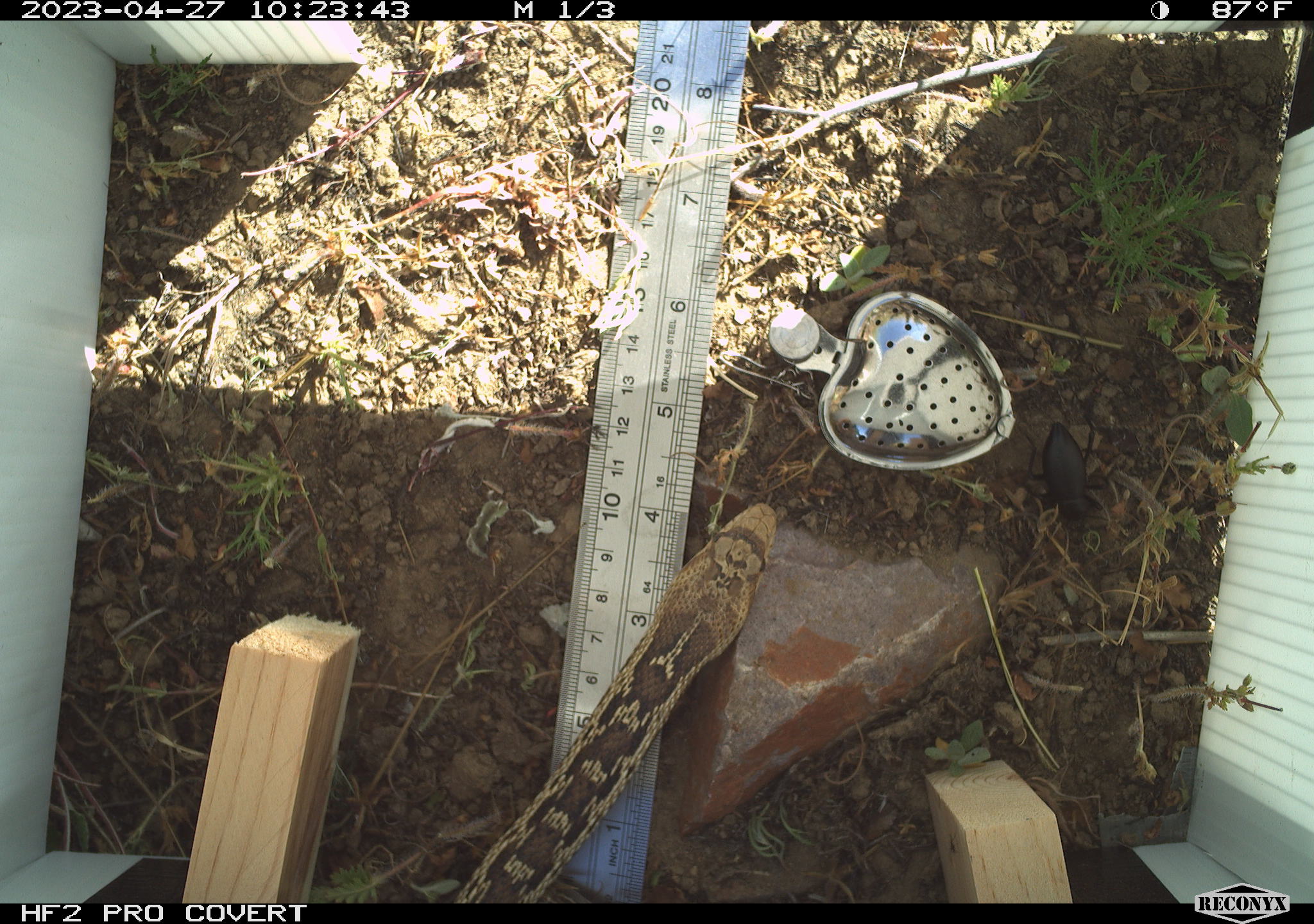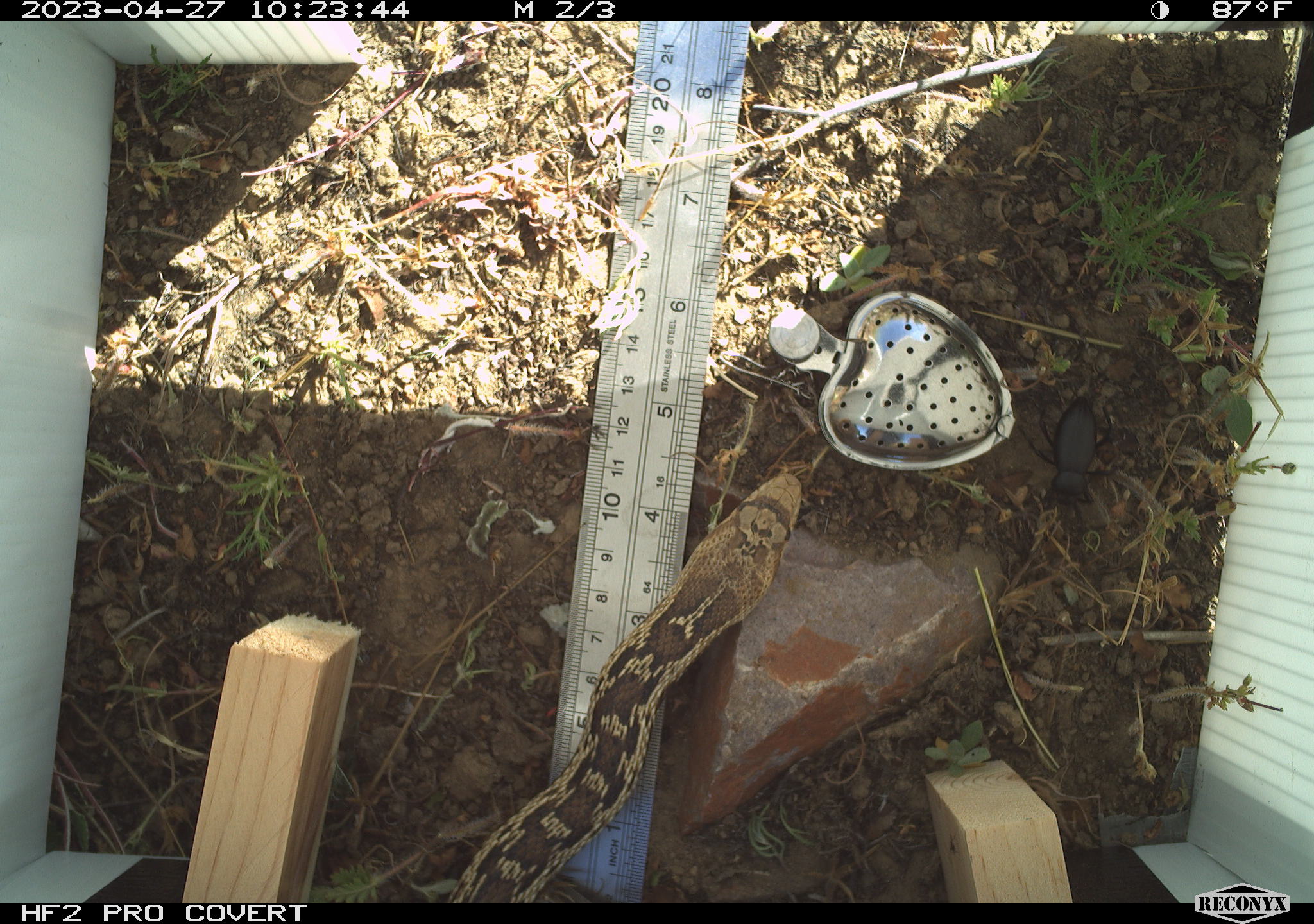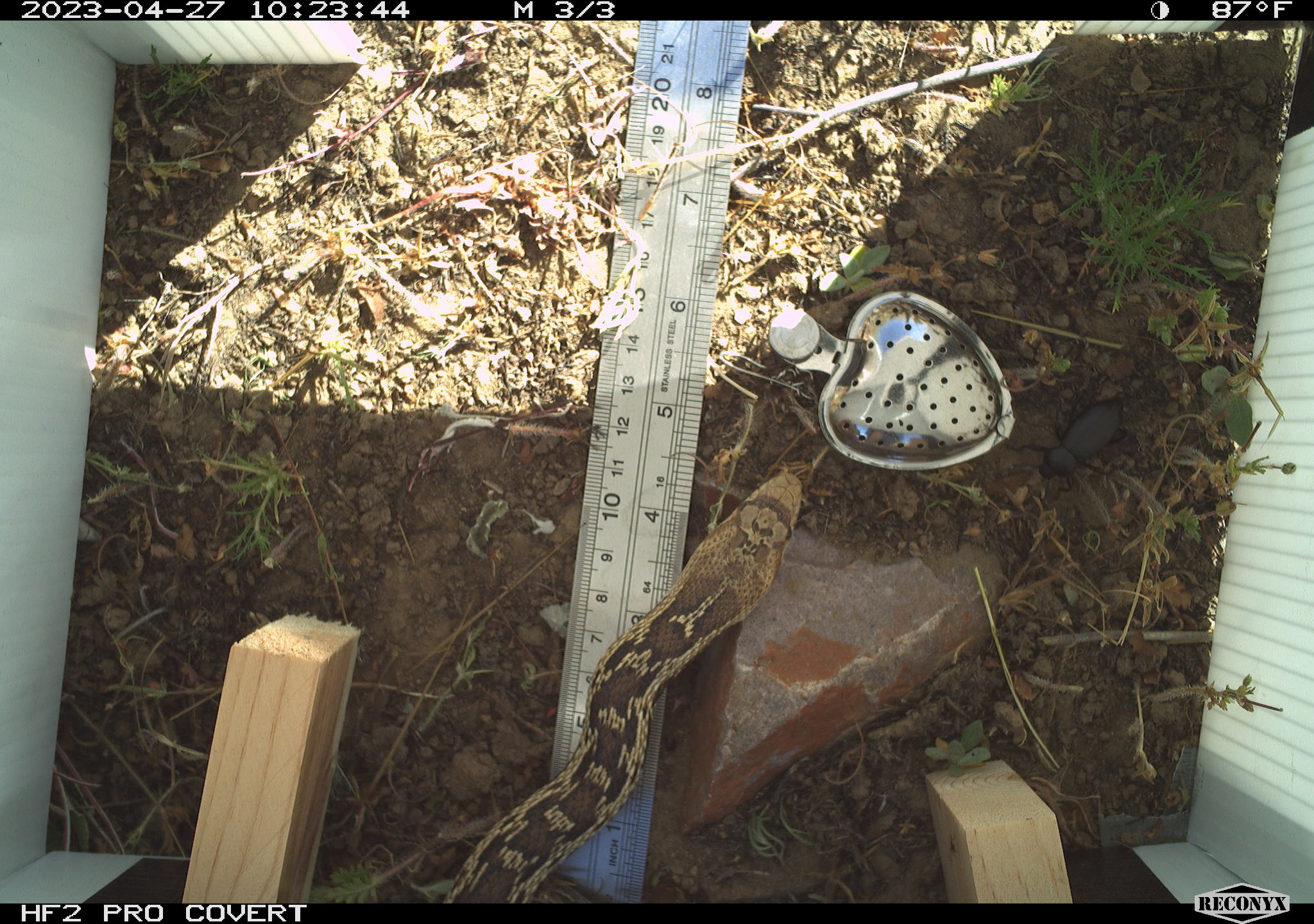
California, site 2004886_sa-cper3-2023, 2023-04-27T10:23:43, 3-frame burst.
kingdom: Animalia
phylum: Chordata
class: Reptilia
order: Squamata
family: Colubridae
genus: Pituophis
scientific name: Pituophis catenifer catenifer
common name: pacific gophersnake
Pacific gophersnake (Pituophis catenifer catenifer).